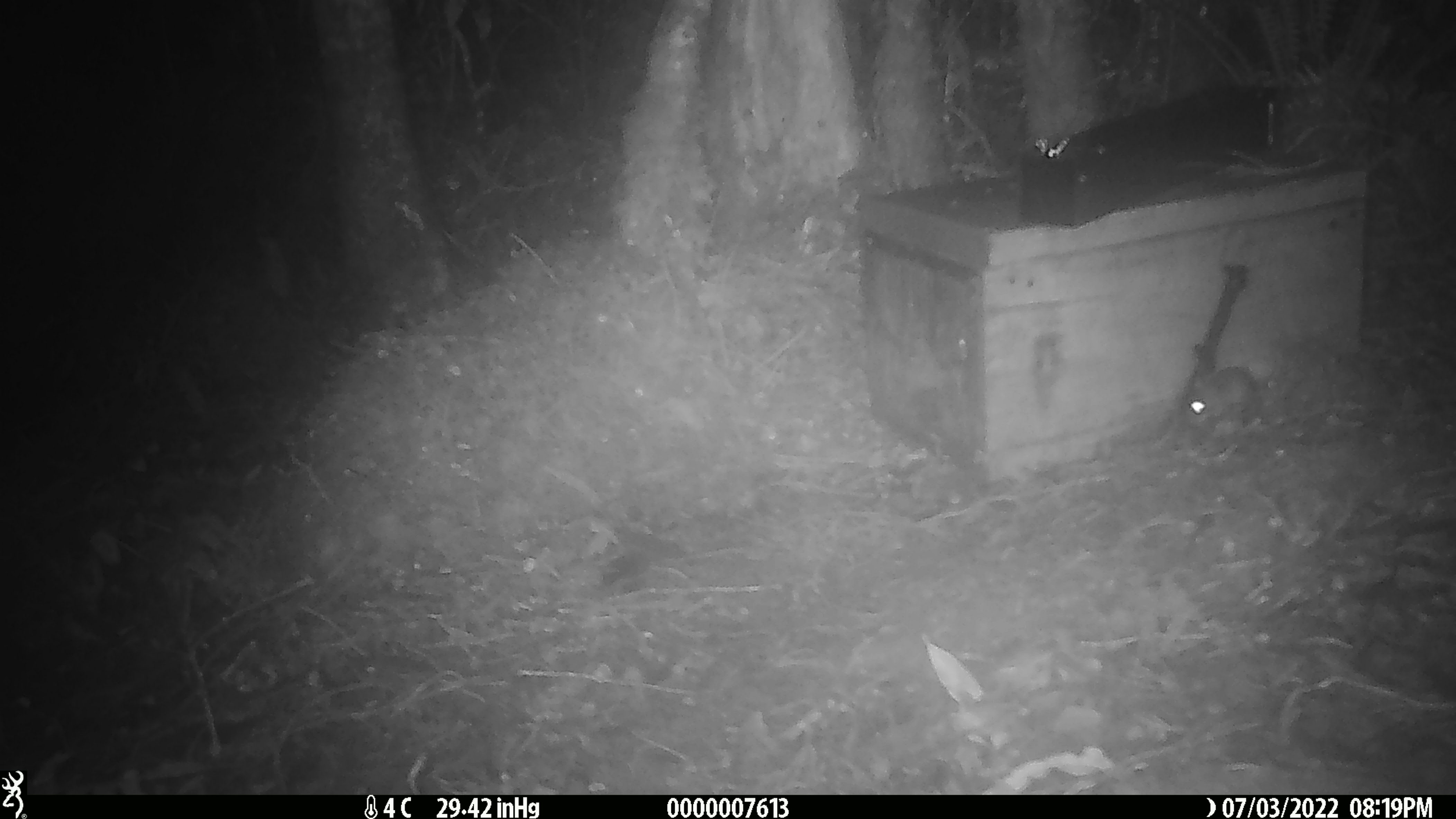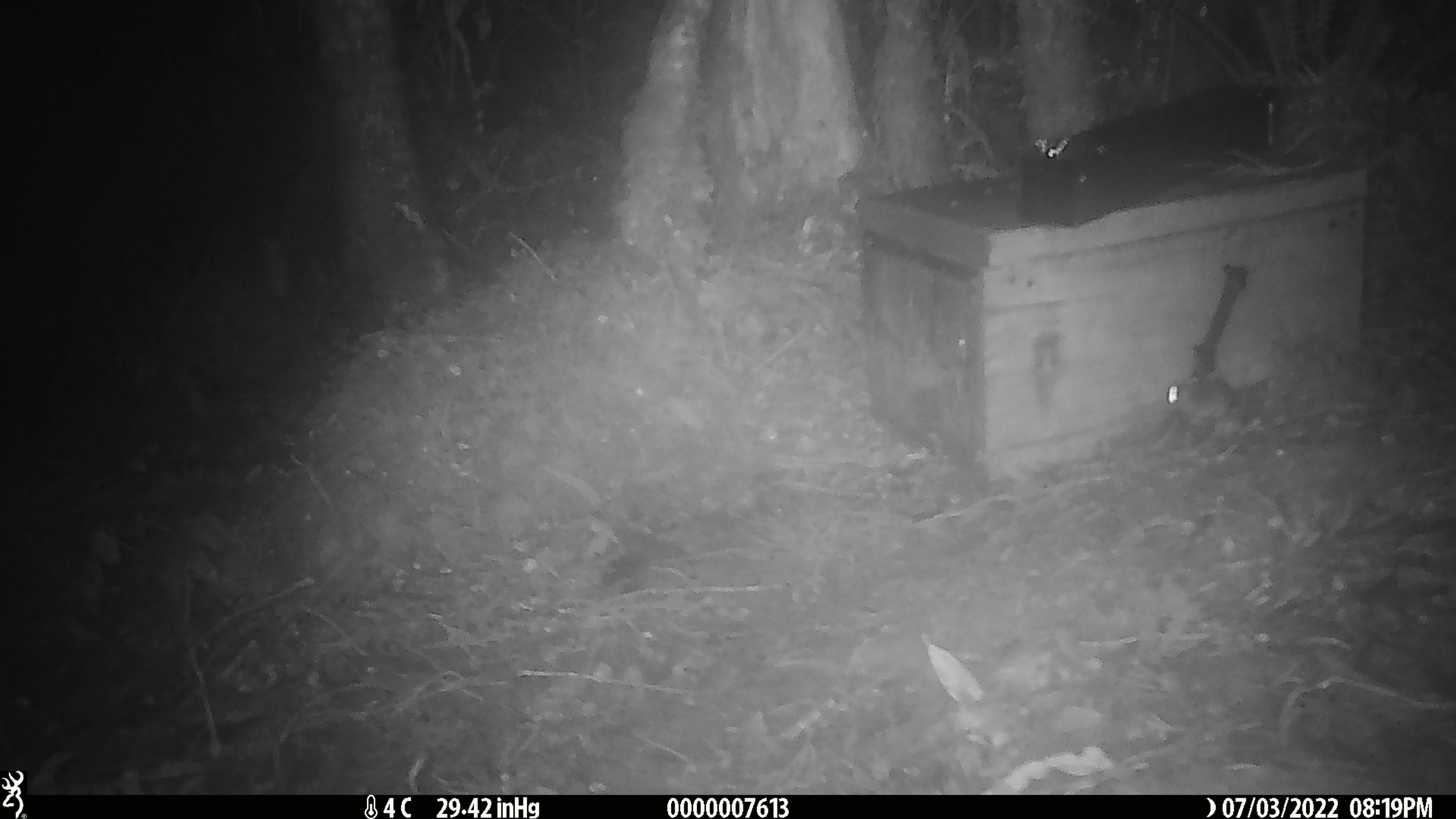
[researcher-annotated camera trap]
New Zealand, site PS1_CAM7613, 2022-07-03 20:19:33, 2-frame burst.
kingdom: Animalia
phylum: Chordata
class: Mammalia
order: Rodentia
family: Muridae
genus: Mus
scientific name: Mus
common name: mouse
Mouse (Mus).